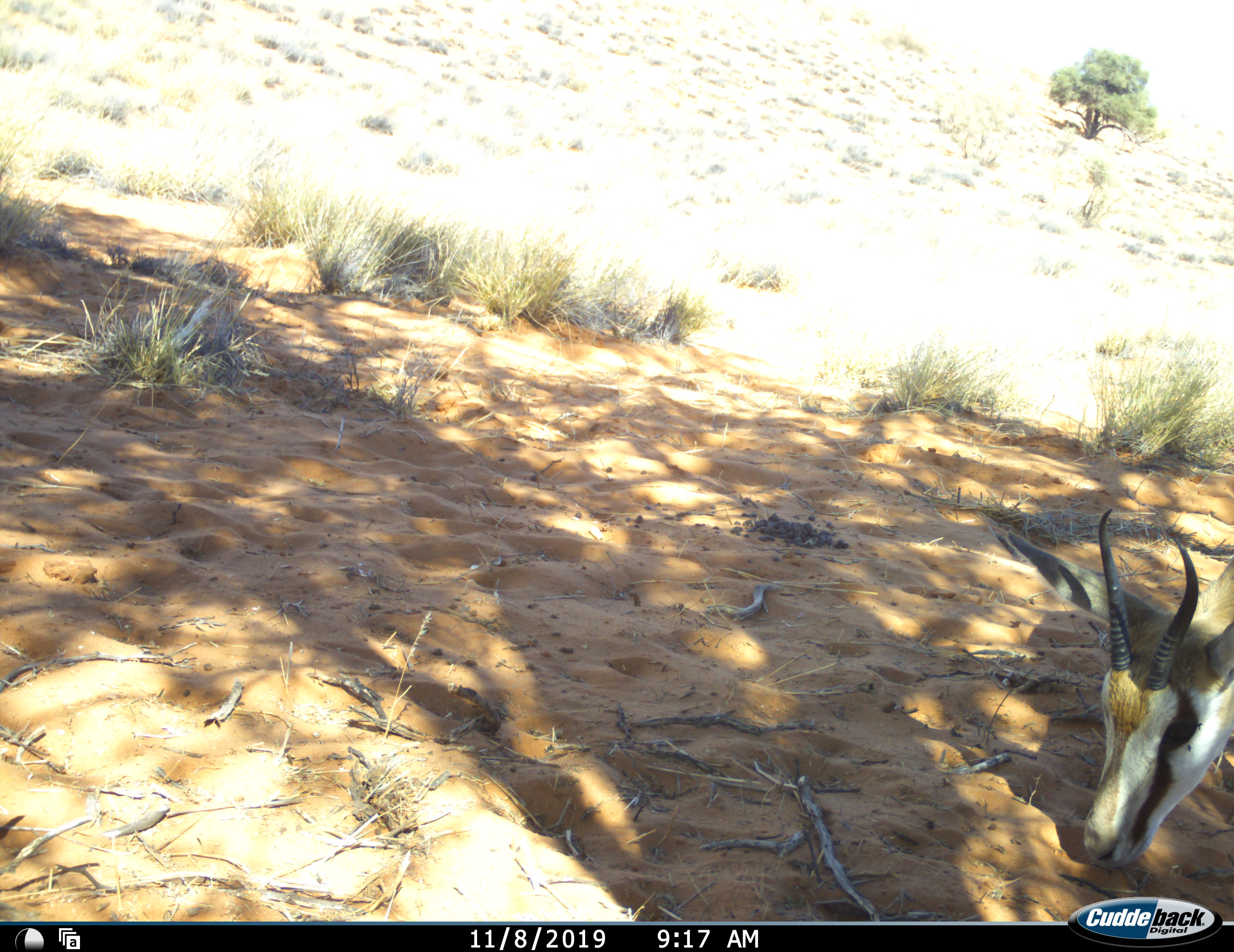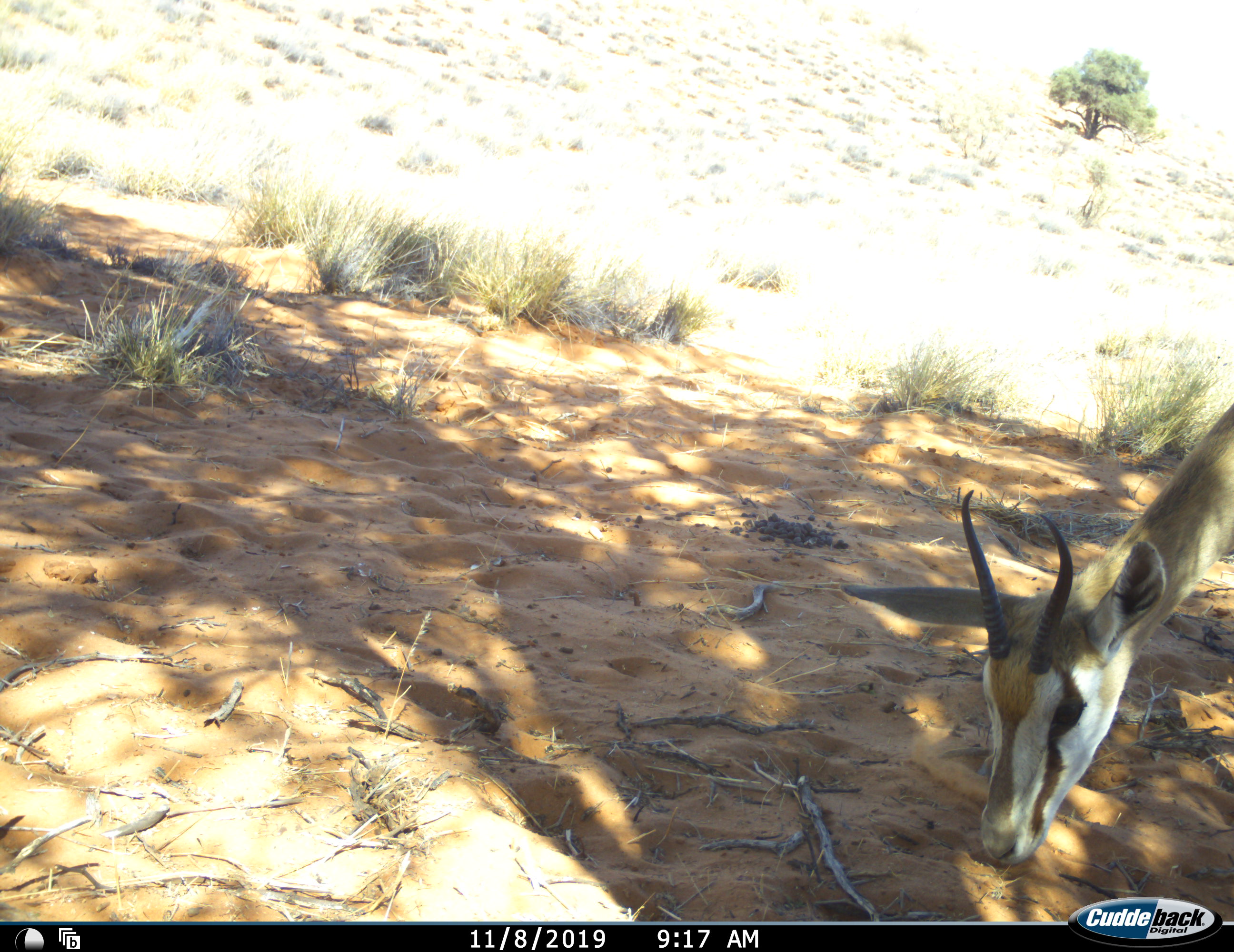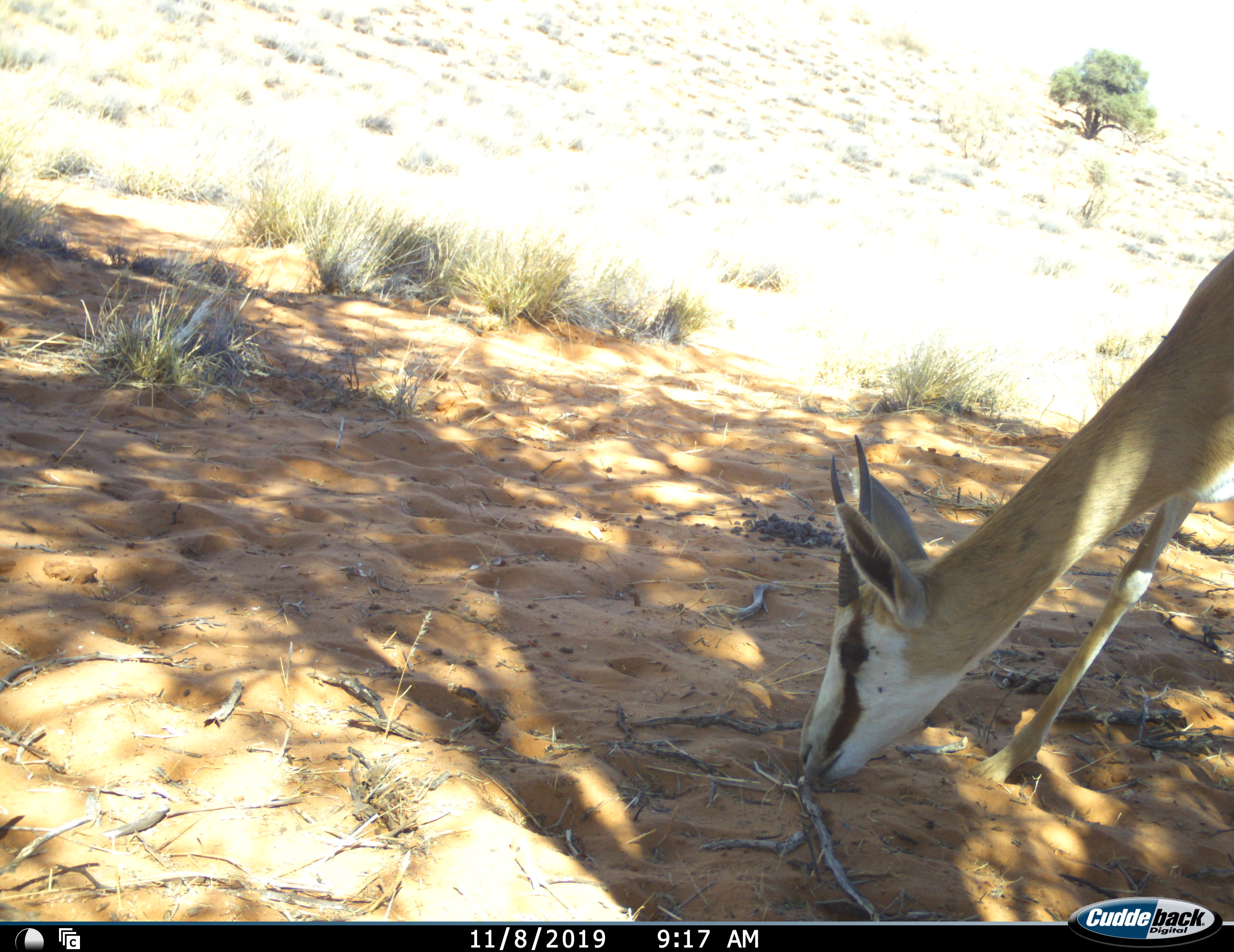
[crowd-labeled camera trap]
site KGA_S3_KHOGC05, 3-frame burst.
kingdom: Animalia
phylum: Chordata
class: Mammalia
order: Artiodactyla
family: Bovidae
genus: Antidorcas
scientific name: Antidorcas marsupialis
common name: springbok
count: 1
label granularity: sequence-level